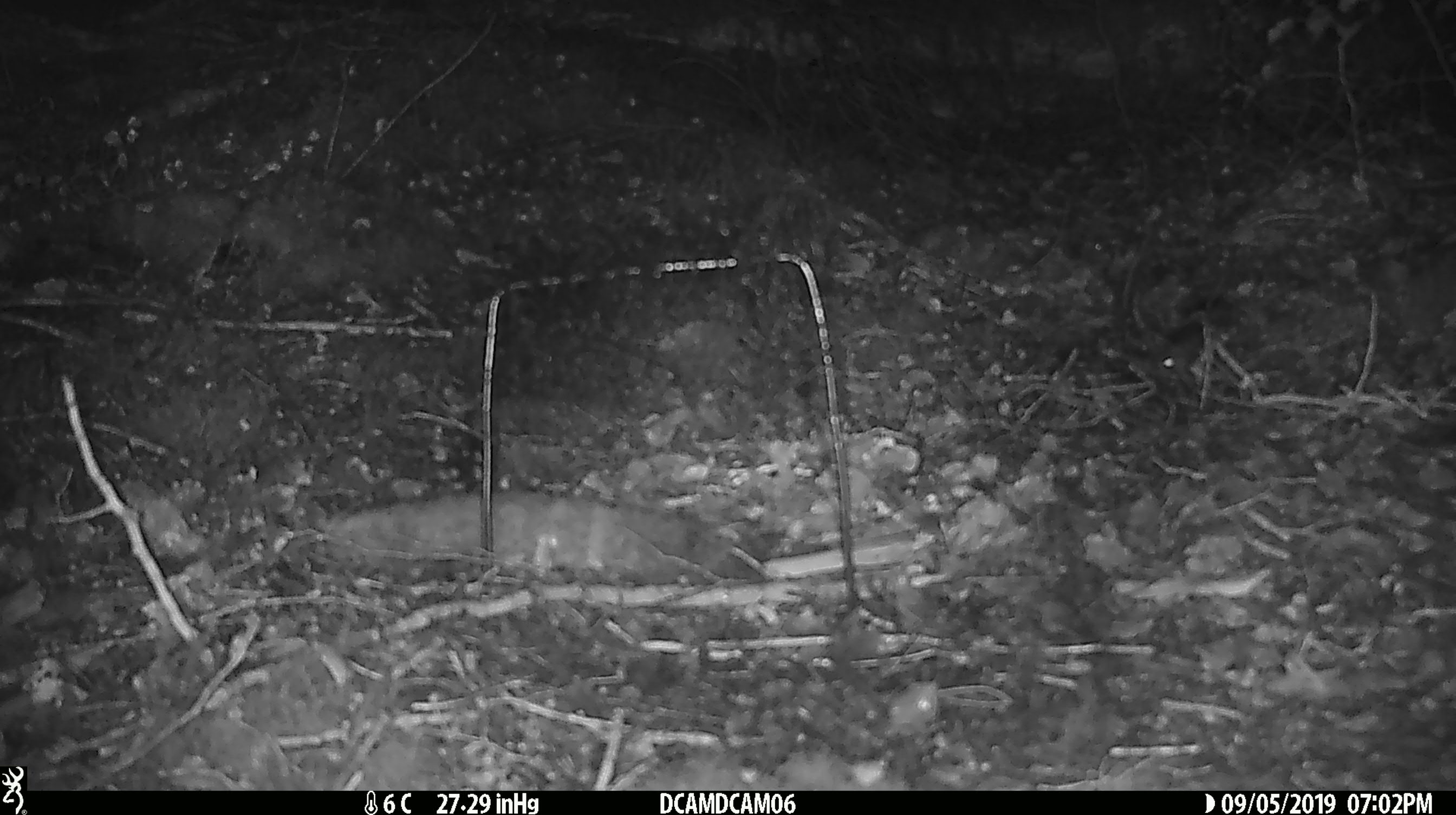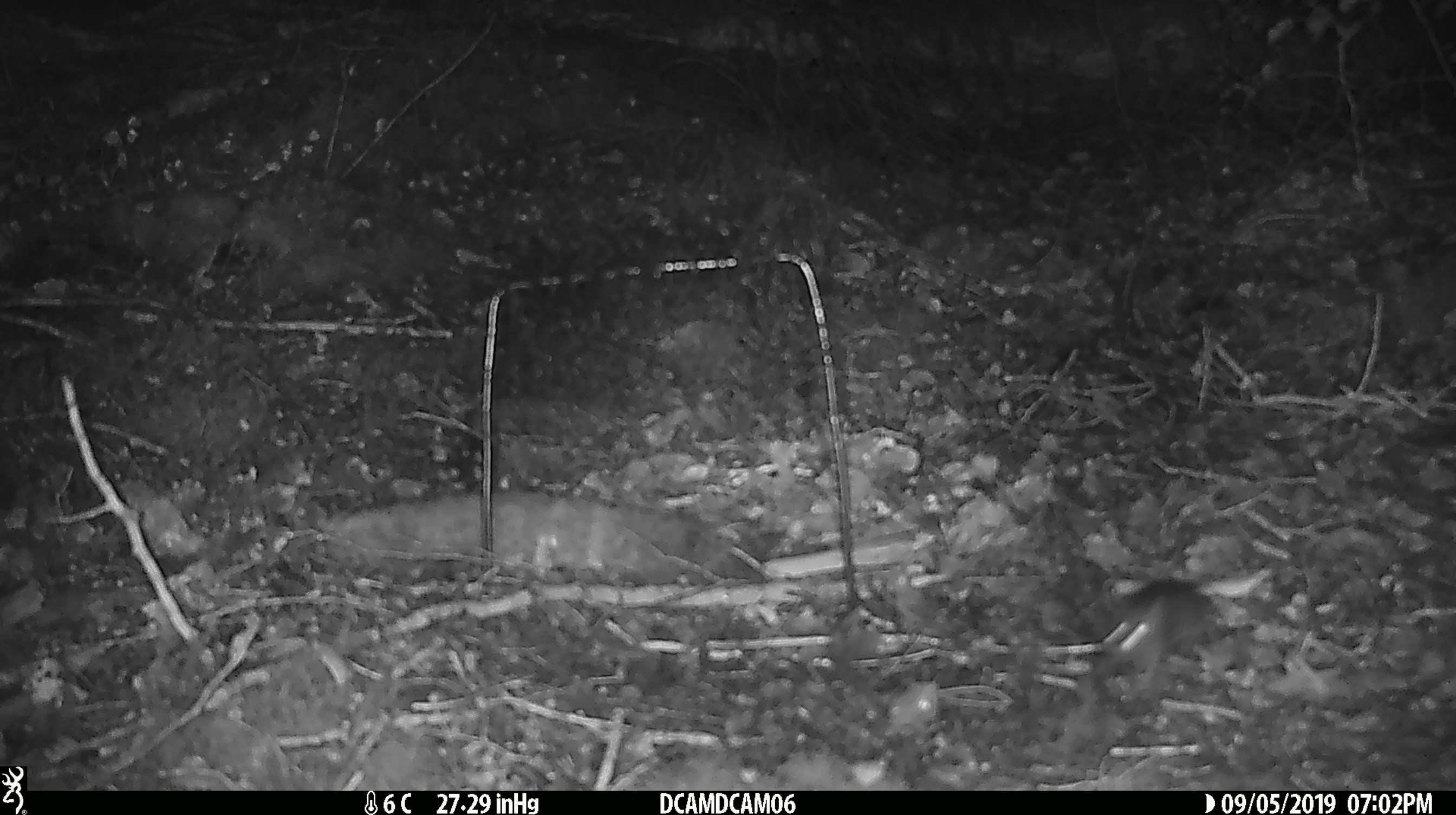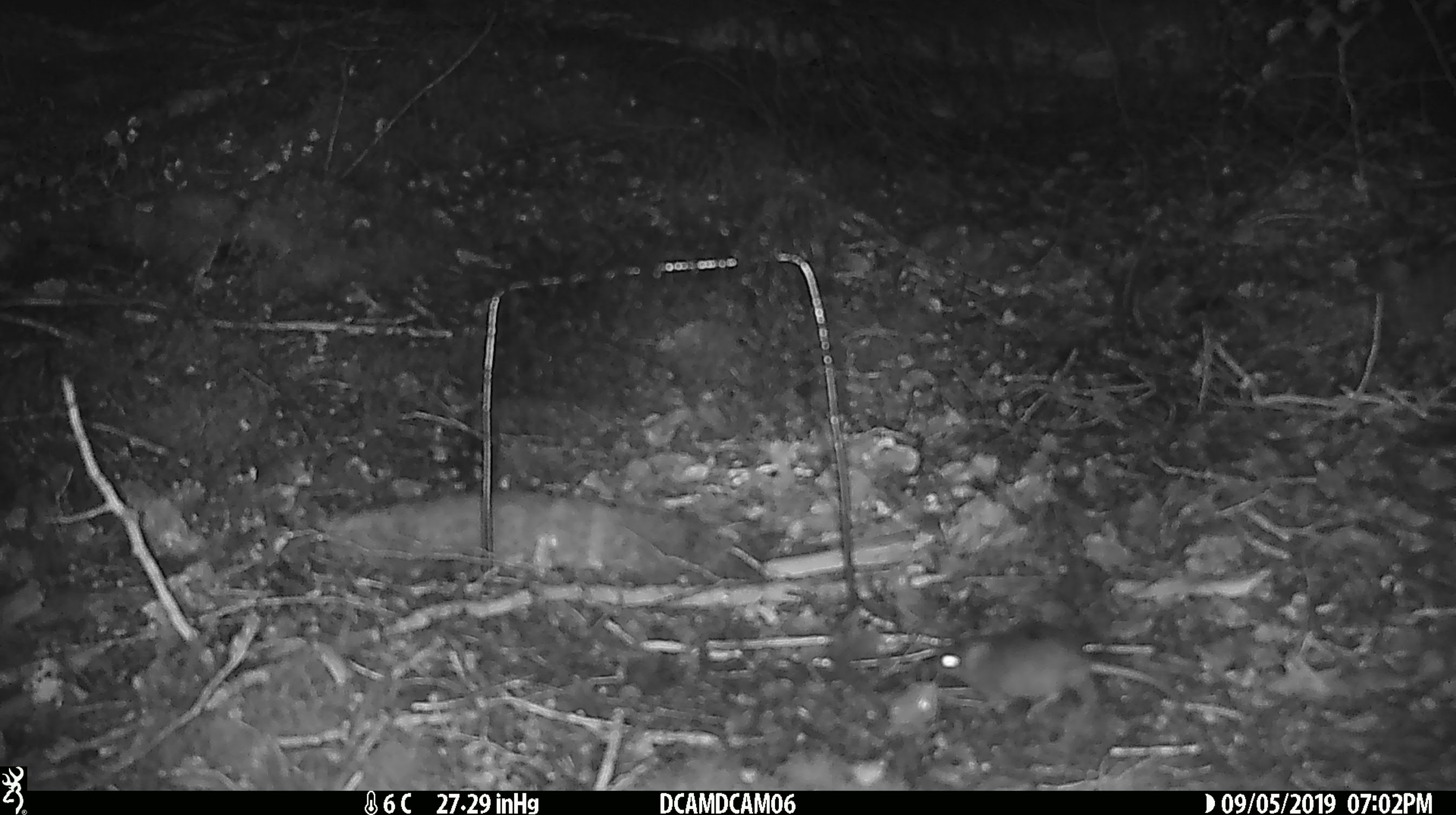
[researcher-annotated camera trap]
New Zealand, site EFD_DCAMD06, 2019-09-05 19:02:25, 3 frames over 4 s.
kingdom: Animalia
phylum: Chordata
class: Mammalia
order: Rodentia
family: Muridae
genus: Mus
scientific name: Mus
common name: mouse